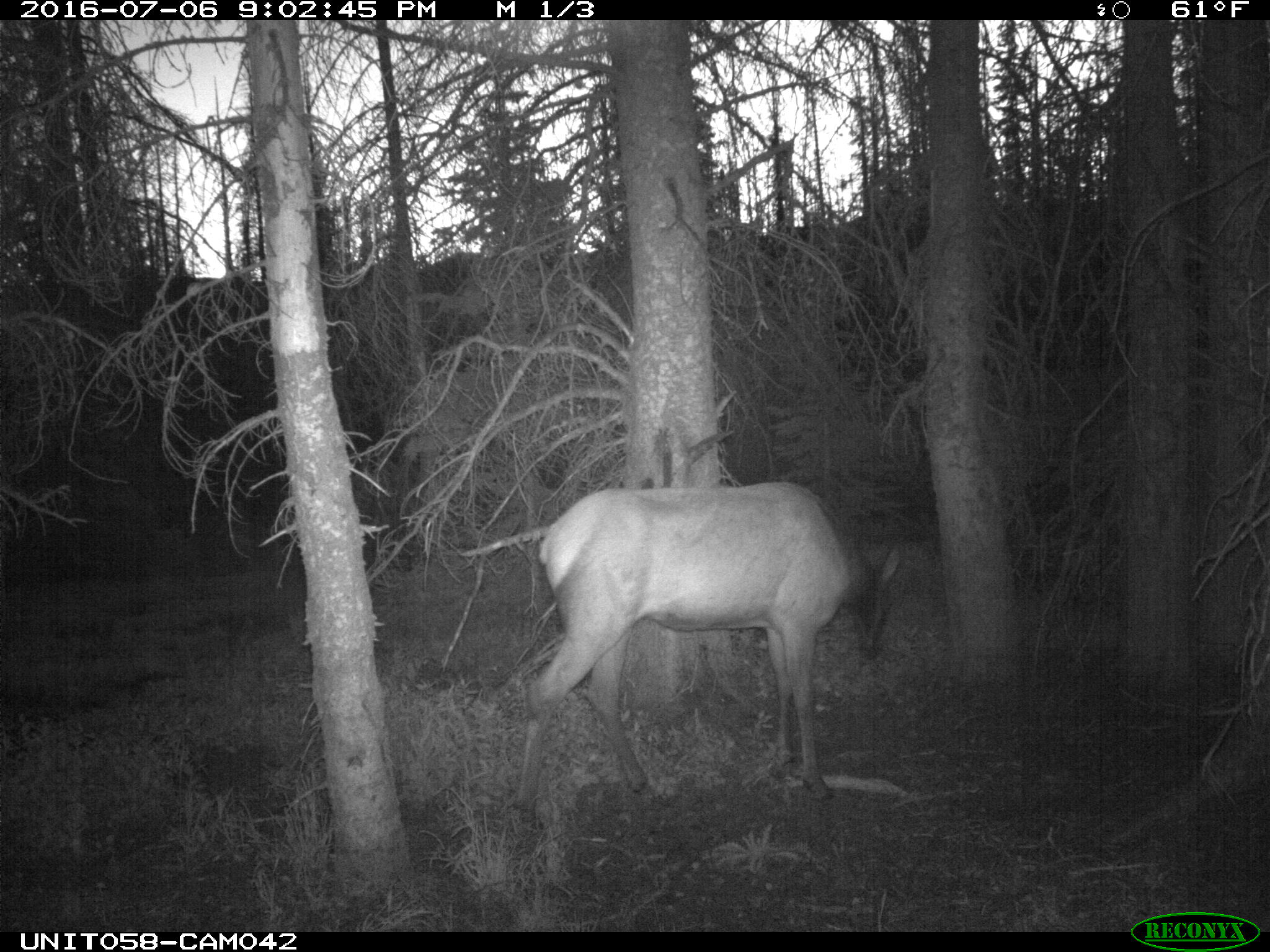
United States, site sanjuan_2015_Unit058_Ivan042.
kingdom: Animalia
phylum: Chordata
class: Mammalia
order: Artiodactyla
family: Cervidae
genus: Cervus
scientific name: Cervus elaphus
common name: red deer